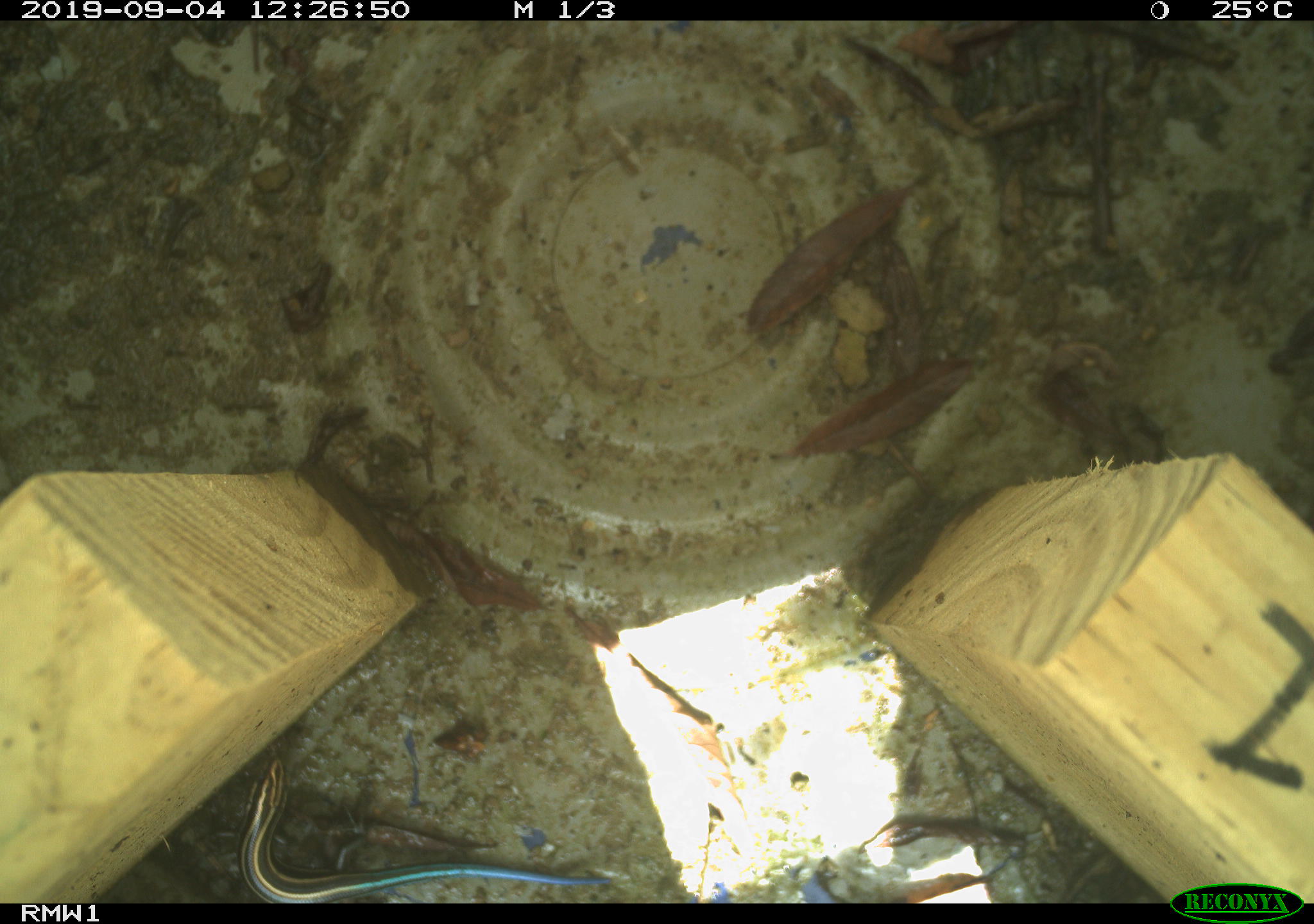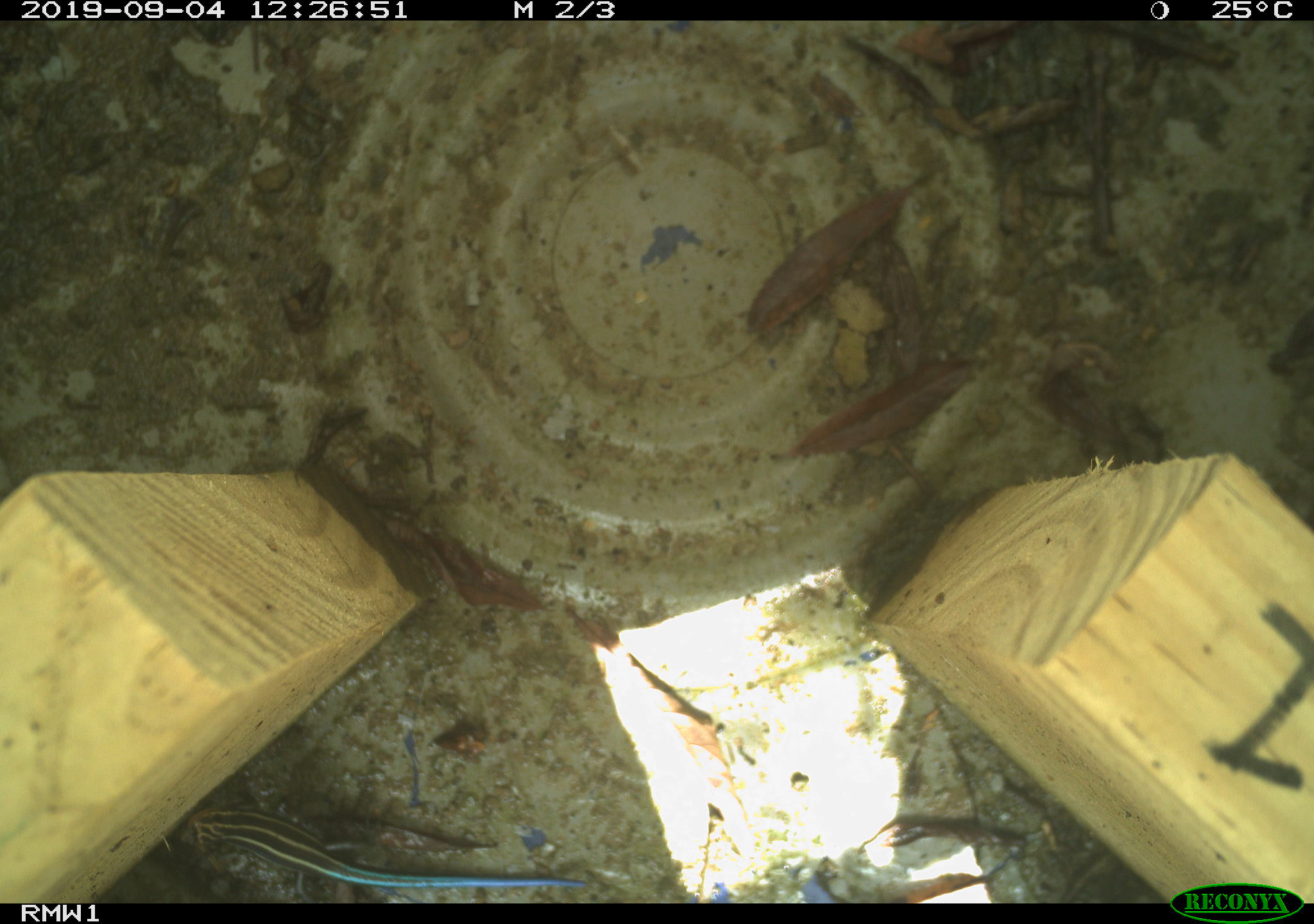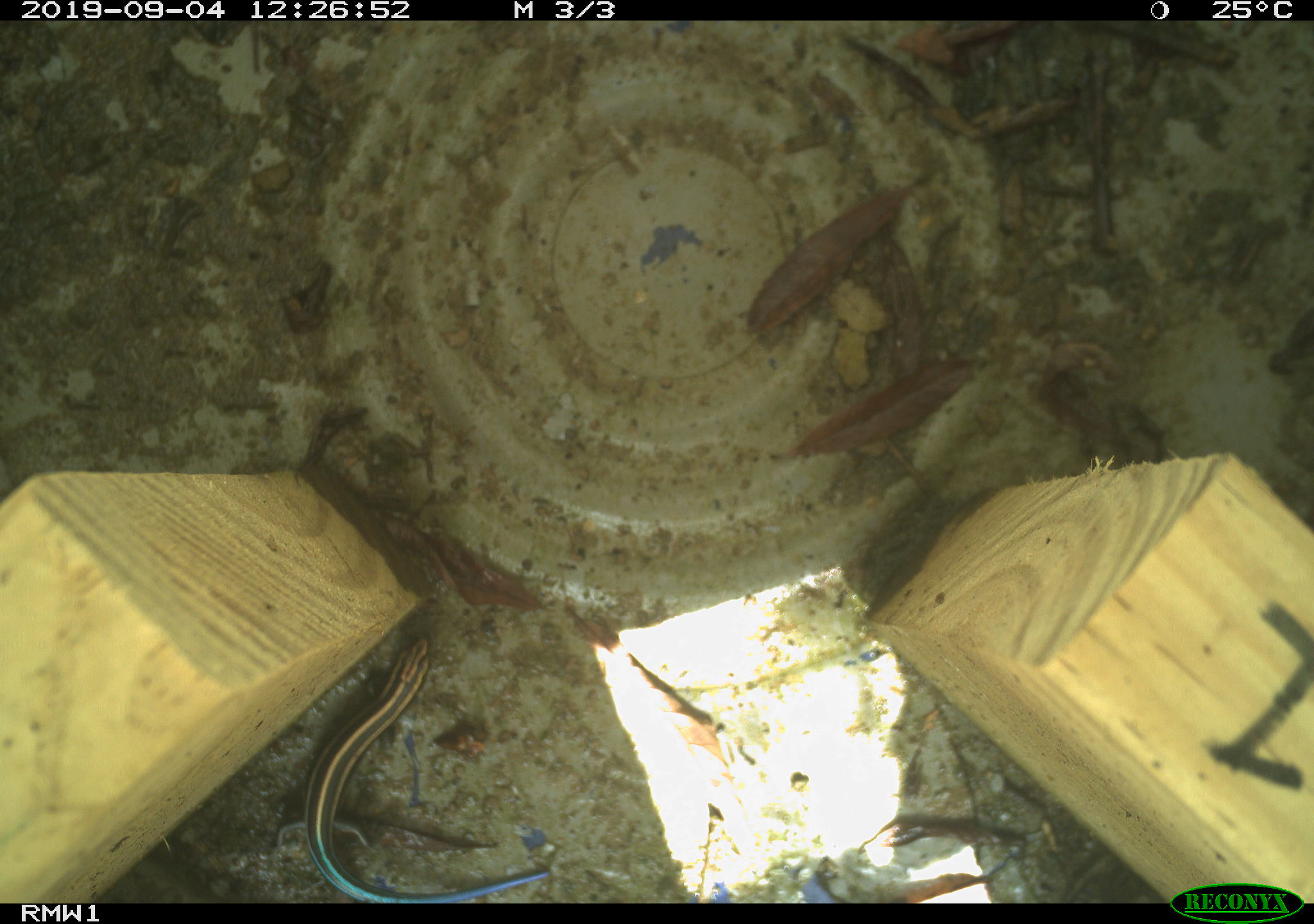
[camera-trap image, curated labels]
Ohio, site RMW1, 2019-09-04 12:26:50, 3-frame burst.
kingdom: Animalia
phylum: Chordata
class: Reptilia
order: Squamata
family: Scincidae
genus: Plestiodon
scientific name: Plestiodon fasciatus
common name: common five-lined skink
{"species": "common five-lined skink (Plestiodon fasciatus)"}